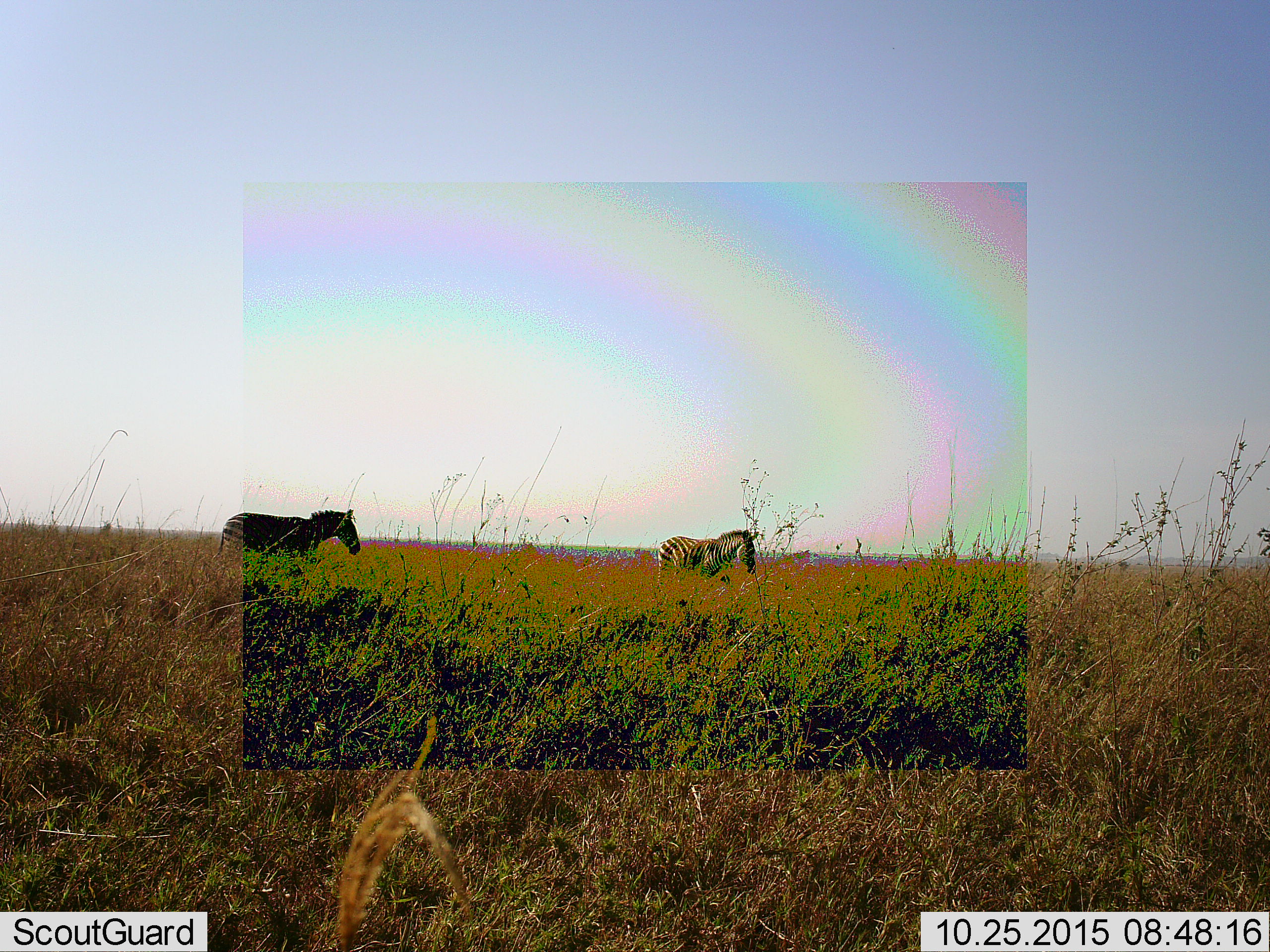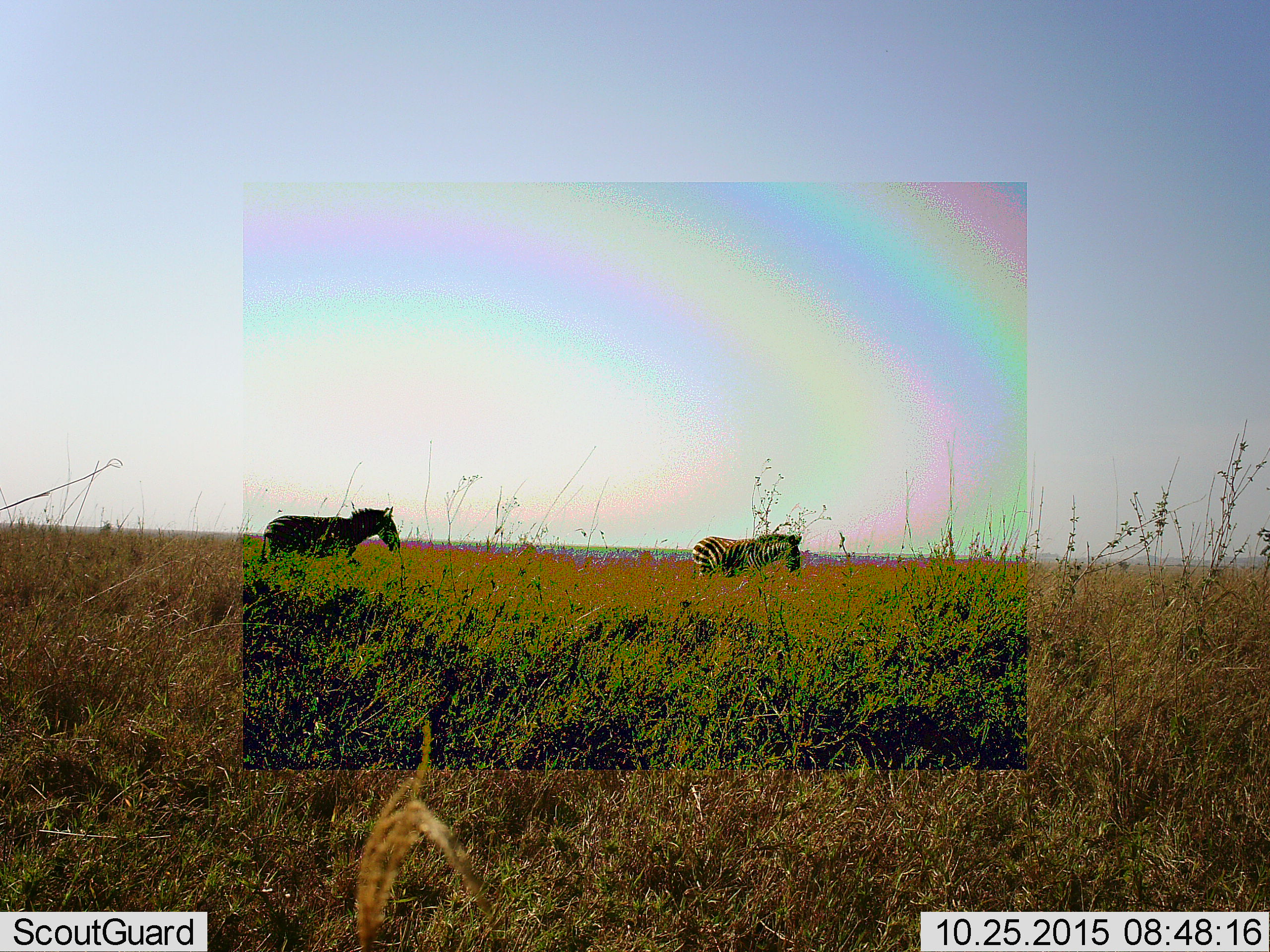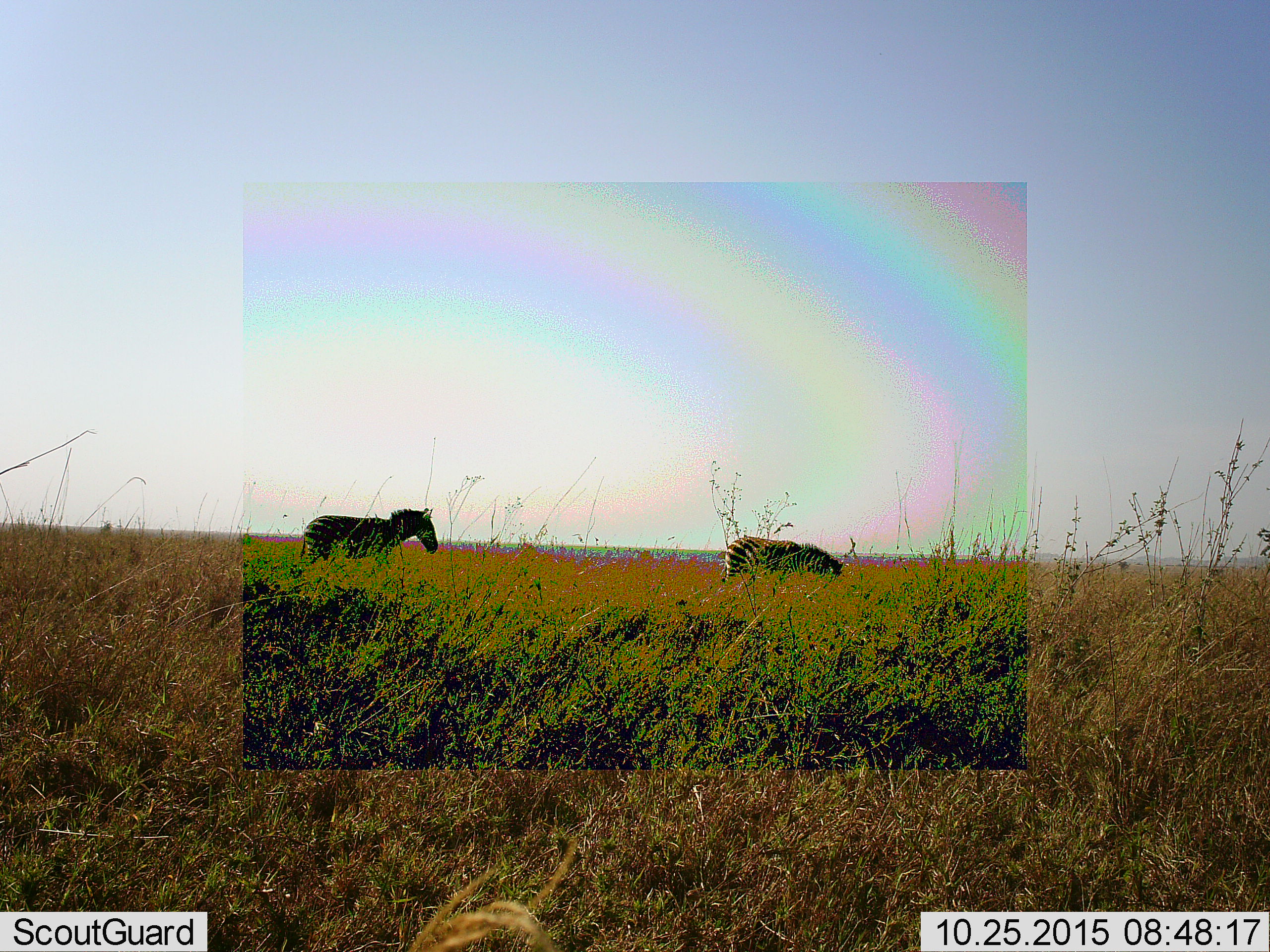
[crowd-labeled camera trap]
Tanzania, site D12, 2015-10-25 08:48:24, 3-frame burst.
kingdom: Animalia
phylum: Chordata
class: Mammalia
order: Perissodactyla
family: Equidae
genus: Equus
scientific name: Equus quagga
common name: plains zebra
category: zebra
Zebra (plains zebra) (Equus quagga), count 2. Behavior (volunteer vote fractions): standing 21%, resting 0%, moving 89%, interacting 0%. Young present (vote fraction): 5%. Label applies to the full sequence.